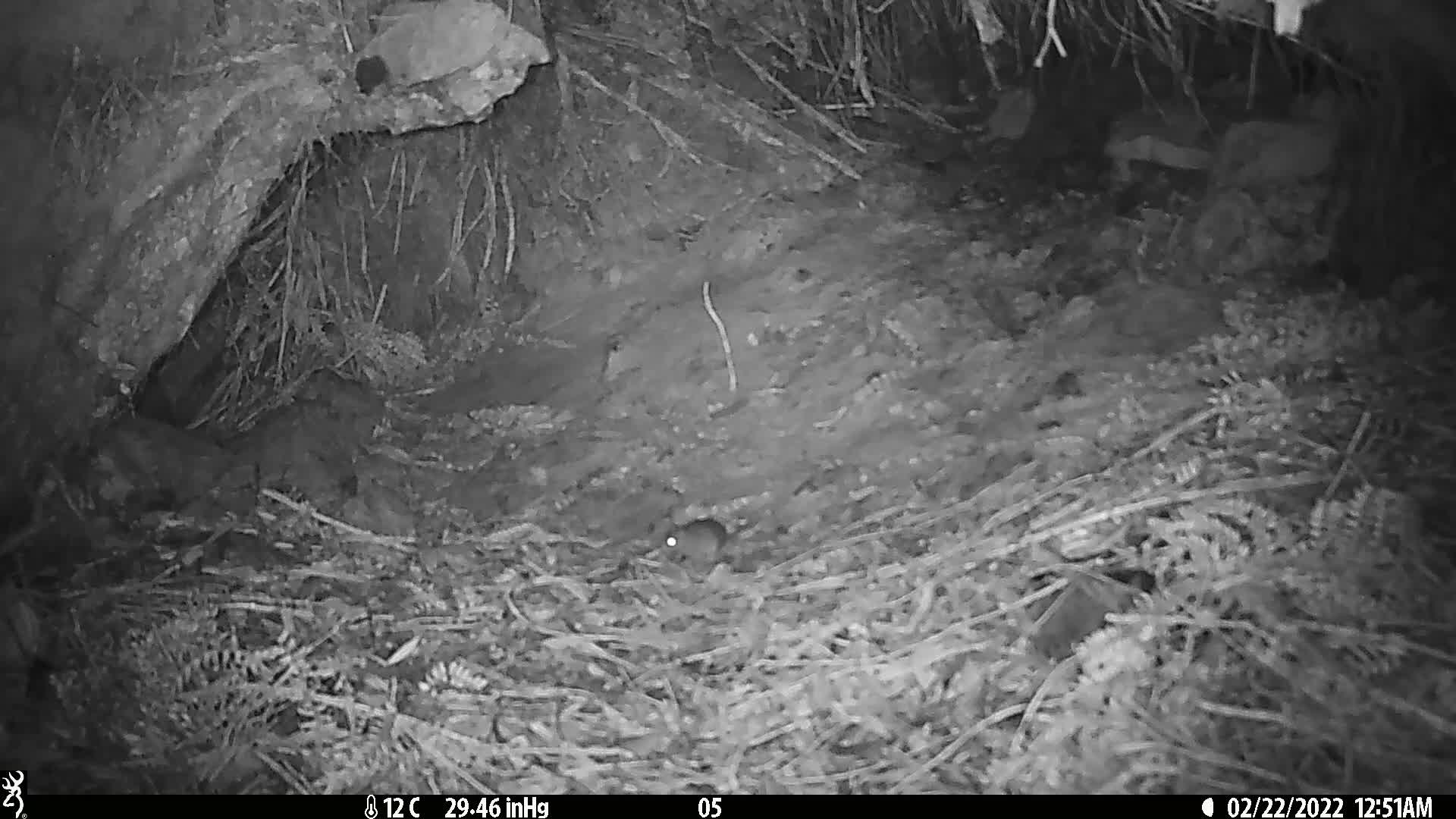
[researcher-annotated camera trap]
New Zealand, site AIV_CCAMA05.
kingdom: Animalia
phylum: Chordata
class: Mammalia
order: Rodentia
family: Muridae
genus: Mus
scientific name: Mus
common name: mouse